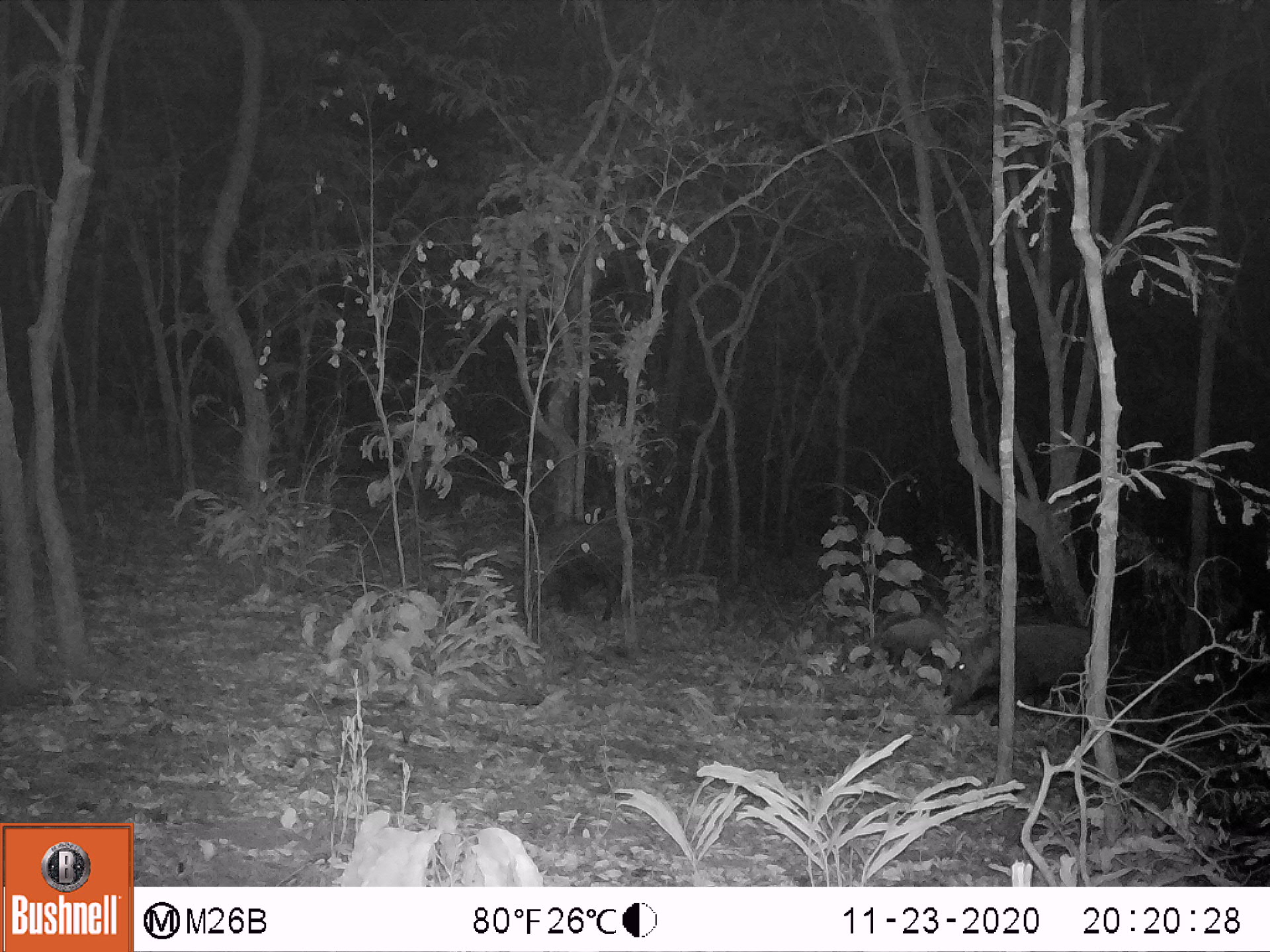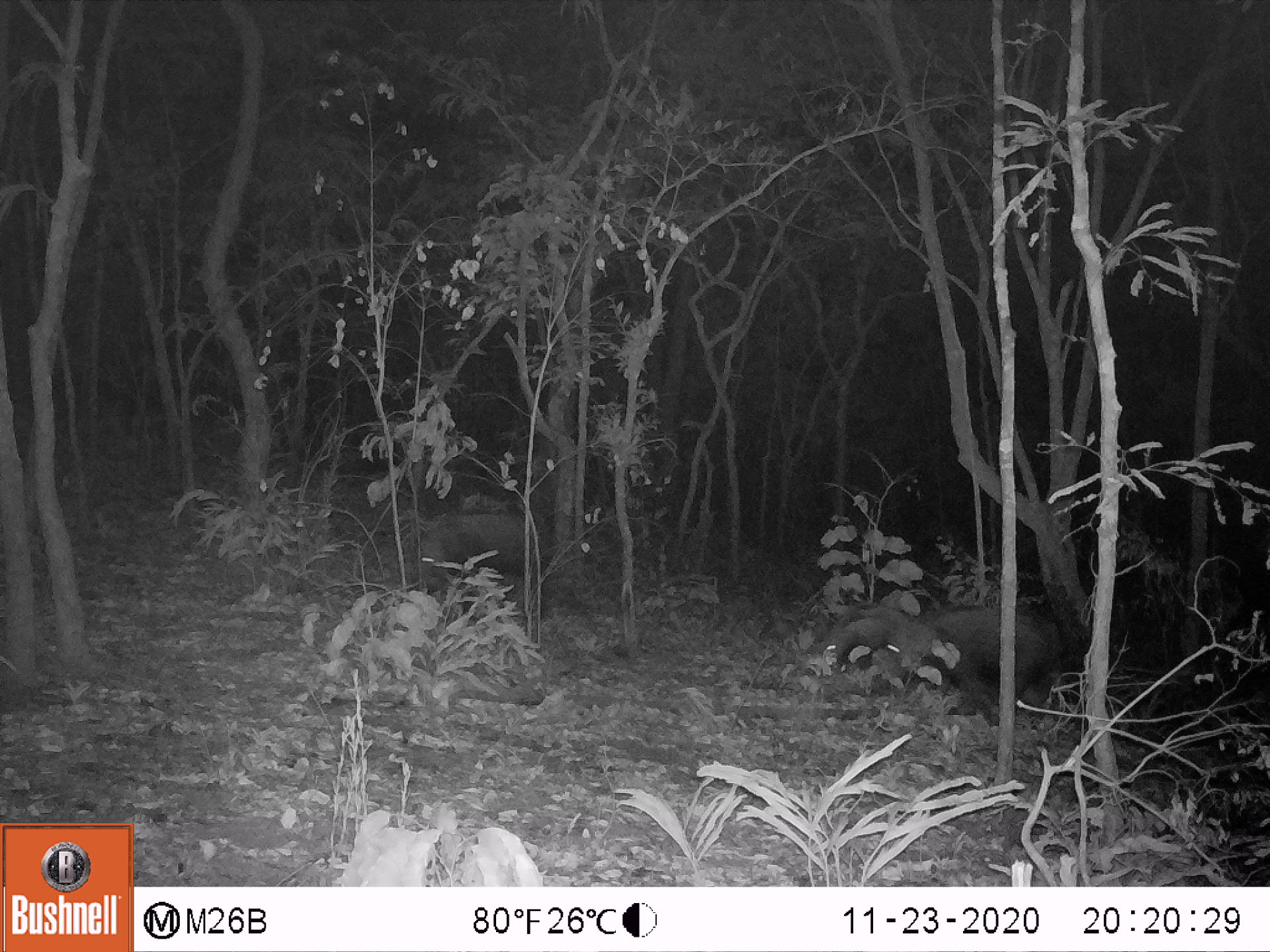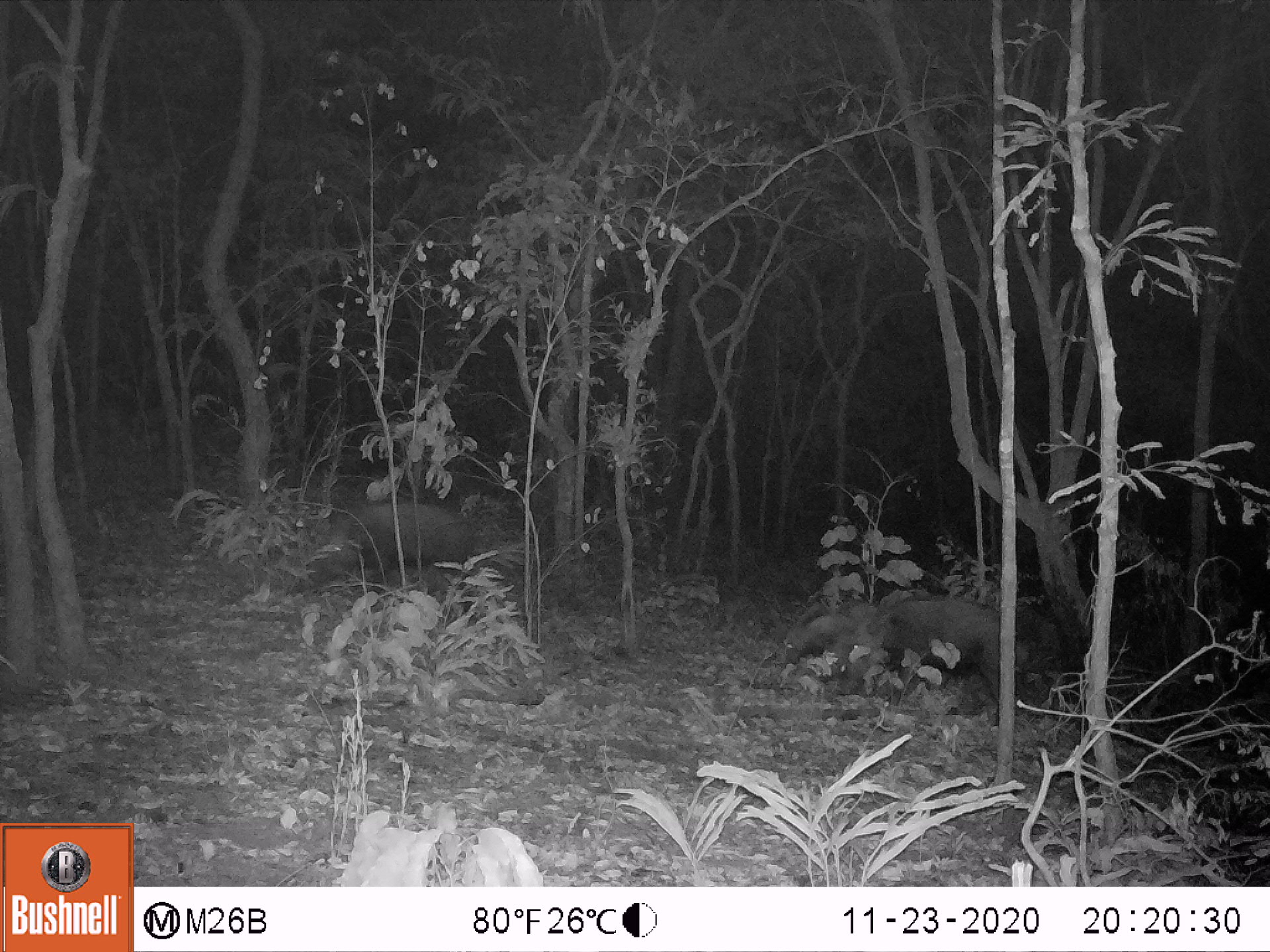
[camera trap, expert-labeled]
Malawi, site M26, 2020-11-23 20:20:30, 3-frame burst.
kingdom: Animalia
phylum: Chordata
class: Mammalia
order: Artiodactyla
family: Suidae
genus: Potamochoerus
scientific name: Potamochoerus larvatus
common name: bushpig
Bushpig (Potamochoerus larvatus), count 3.